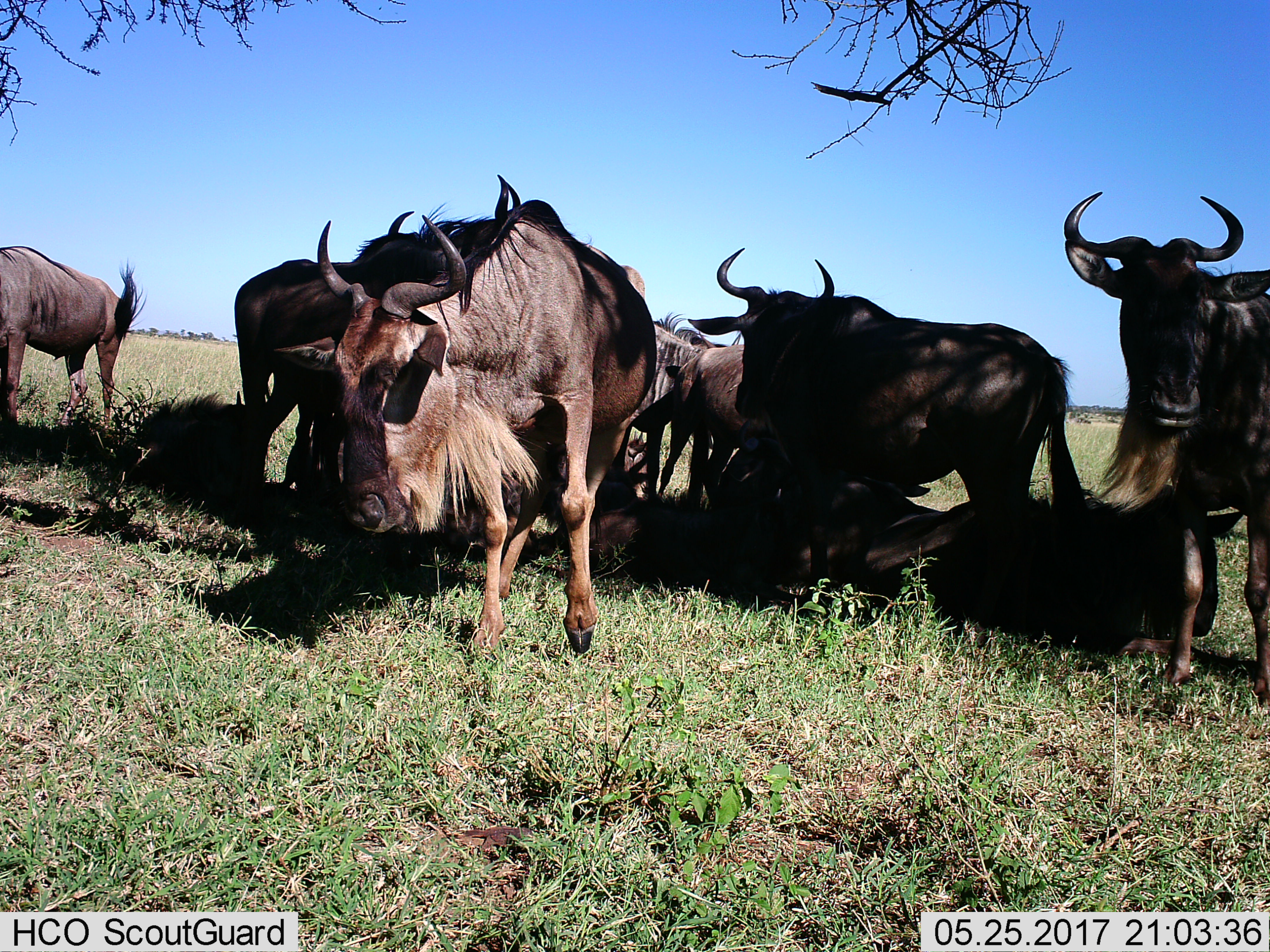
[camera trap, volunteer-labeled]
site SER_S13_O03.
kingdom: Animalia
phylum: Chordata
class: Mammalia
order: Artiodactyla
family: Bovidae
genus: Connochaetes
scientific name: Connochaetes taurinus taurinus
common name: blue wildebeest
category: wildebeestblue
Wildebeestblue (blue wildebeest) (Connochaetes taurinus taurinus), count 7. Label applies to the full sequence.